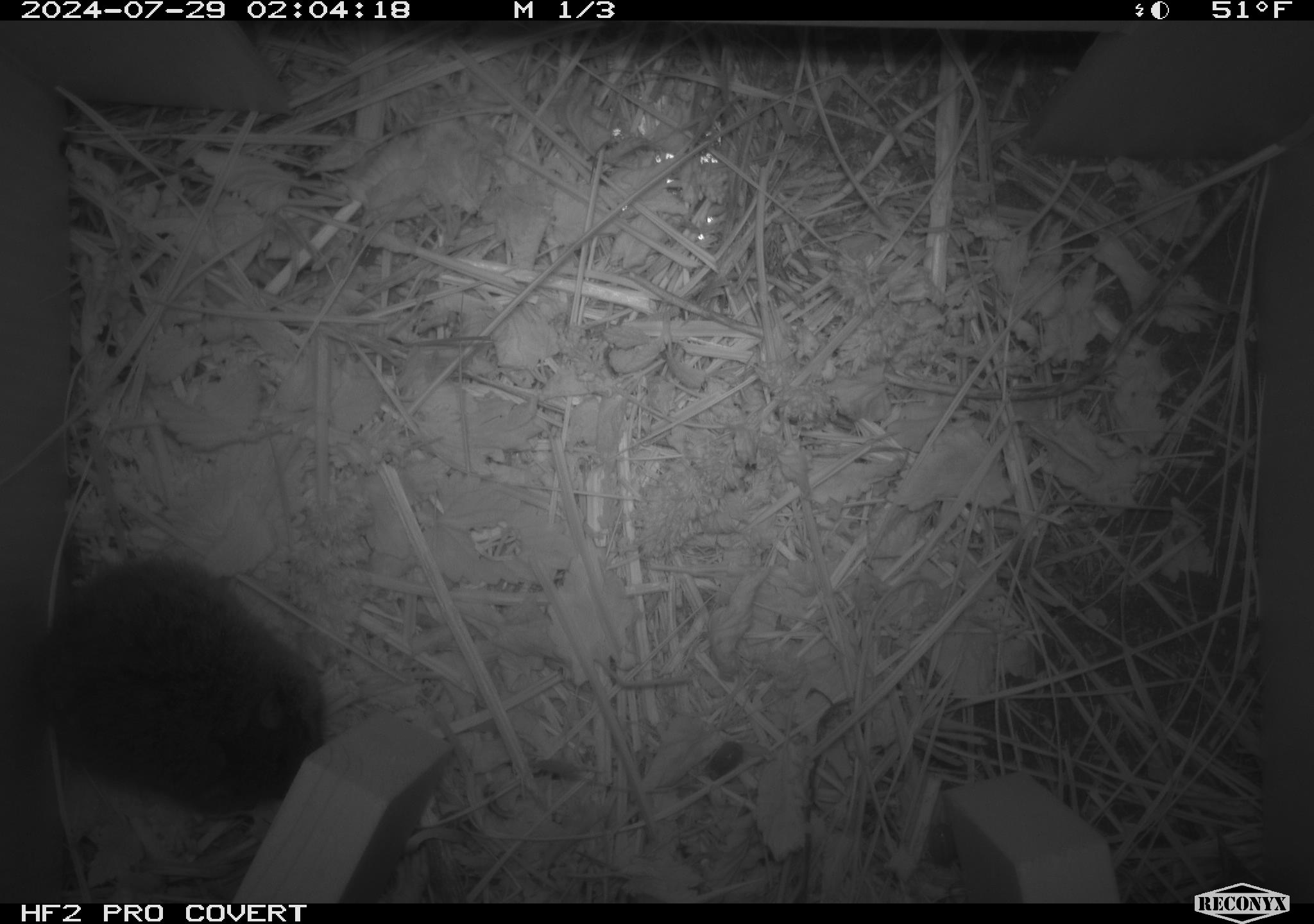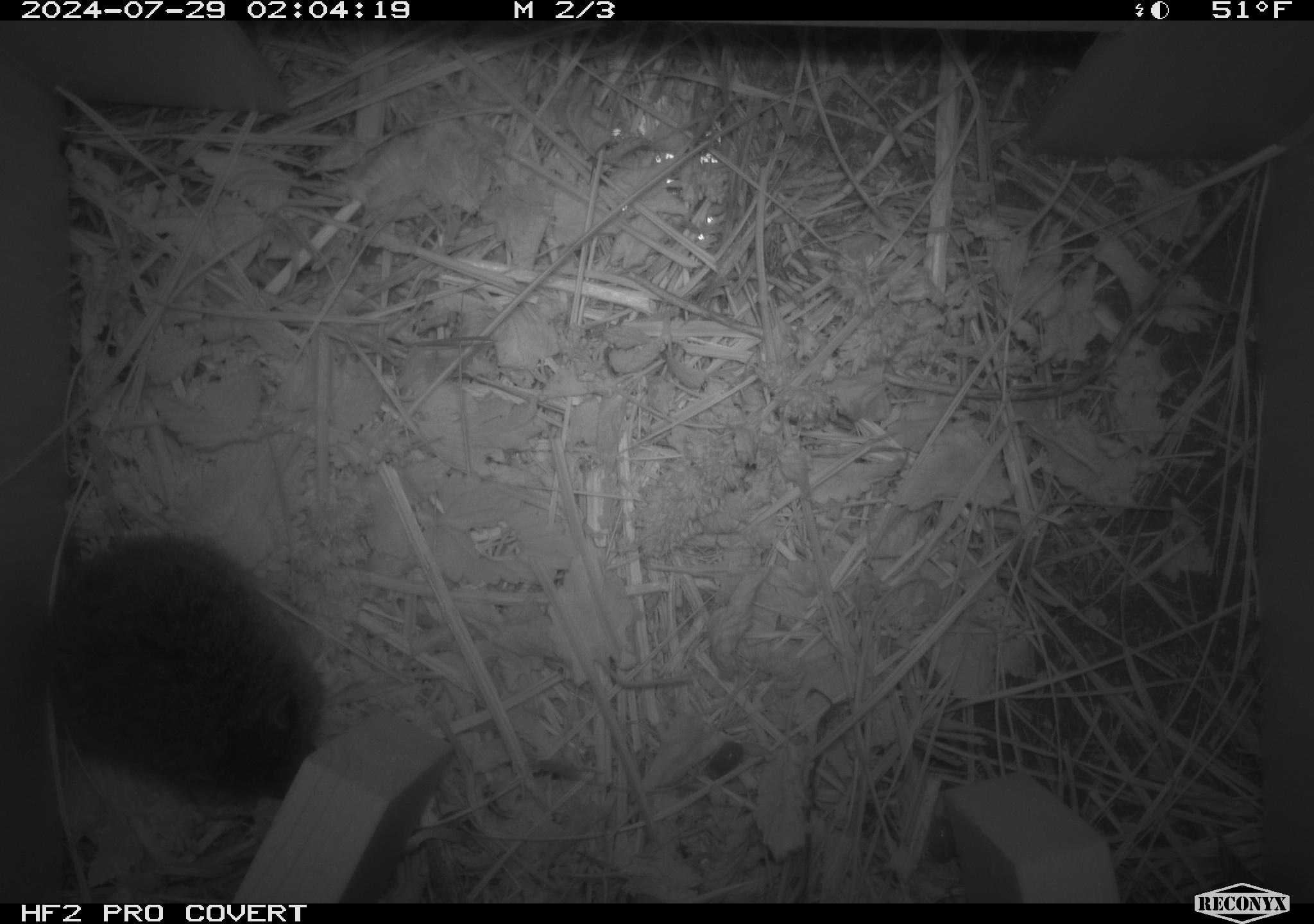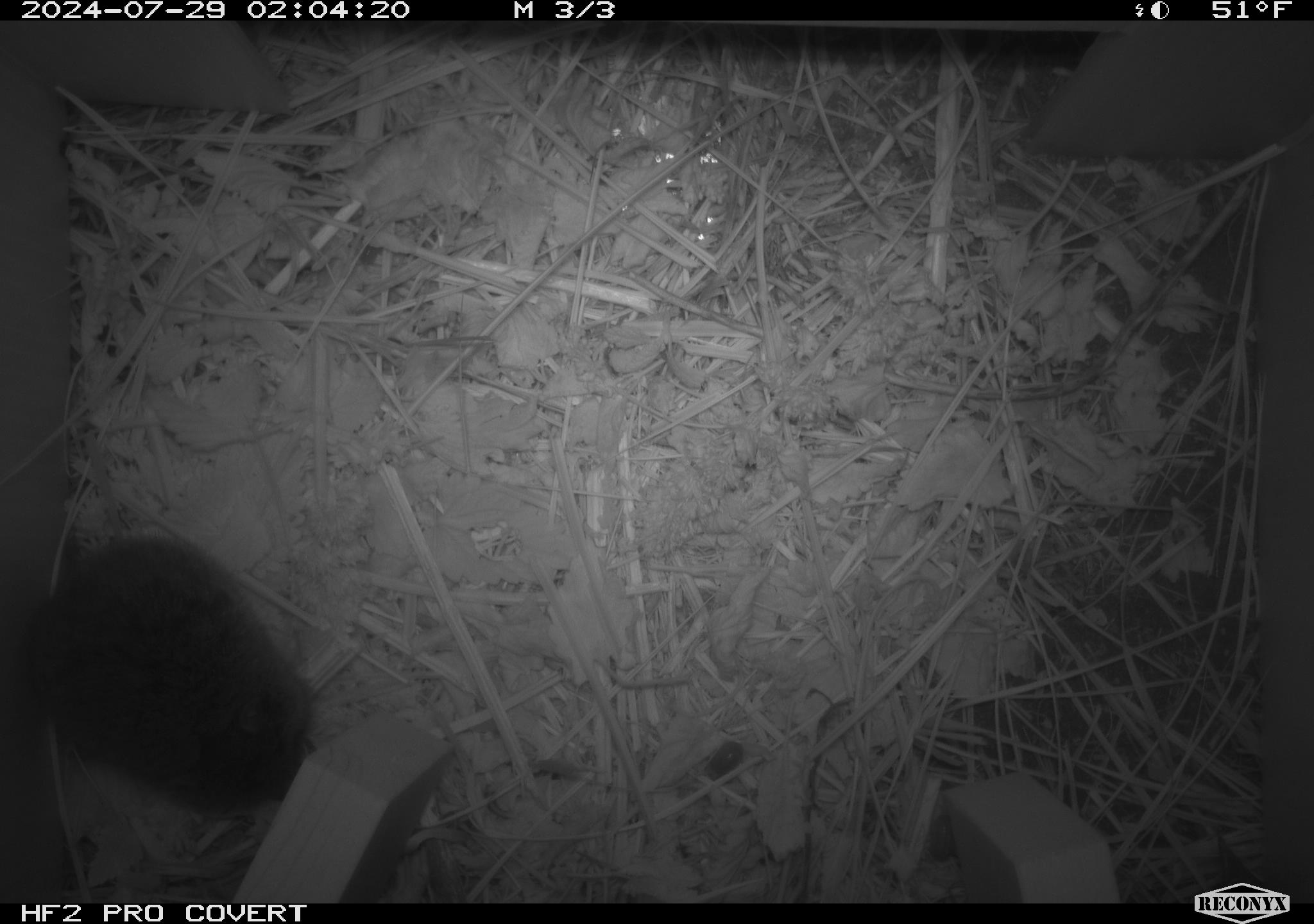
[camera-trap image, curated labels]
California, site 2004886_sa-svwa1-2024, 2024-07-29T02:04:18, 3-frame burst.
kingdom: Animalia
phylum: Chordata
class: Mammalia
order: Rodentia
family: Cricetidae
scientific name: Arvicolinae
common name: voles, lemmings, and muskrats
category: arvicolinae subfamily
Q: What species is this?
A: Arvicolinae subfamily (voles, lemmings, and muskrats) (Arvicolinae).